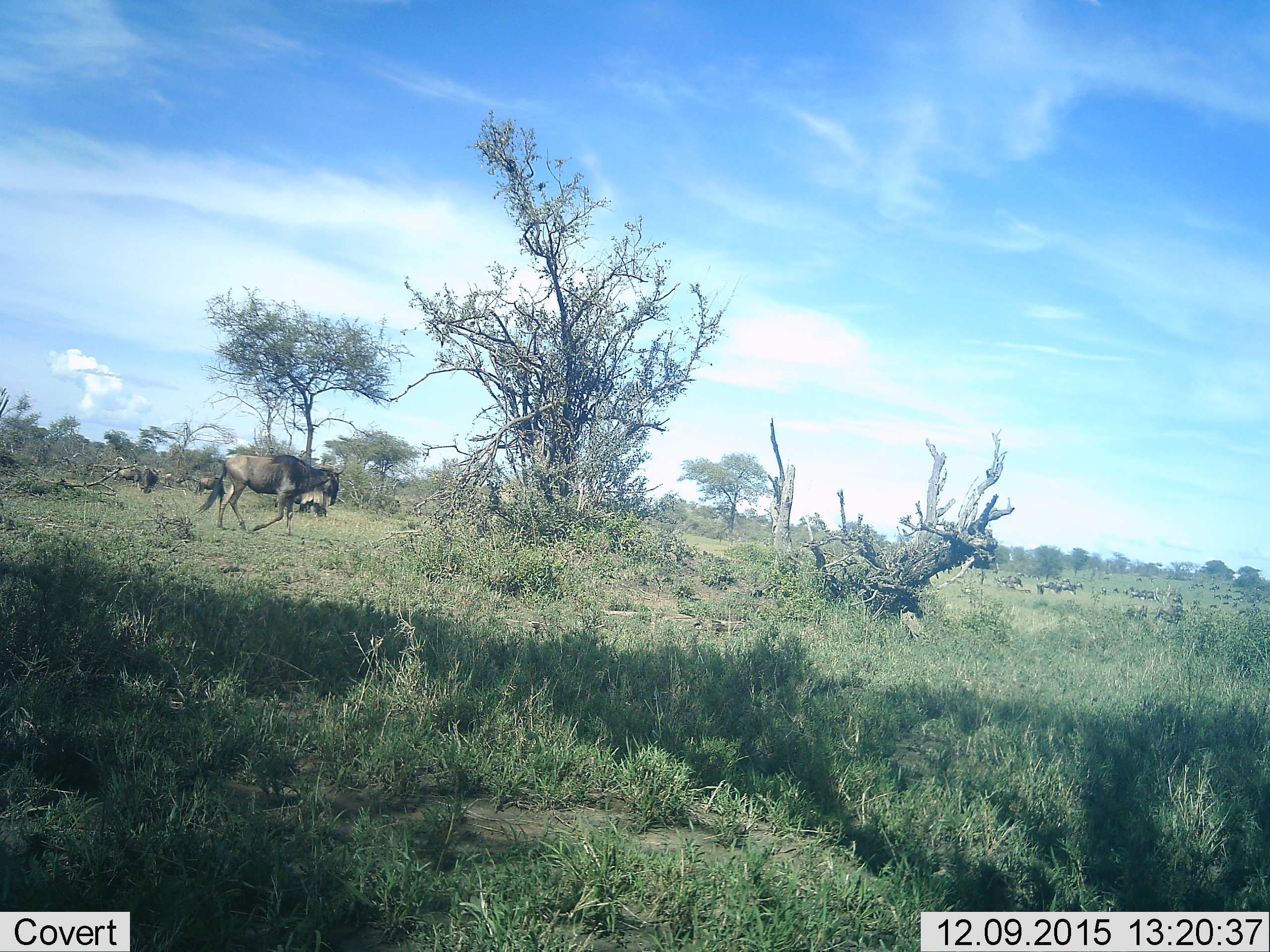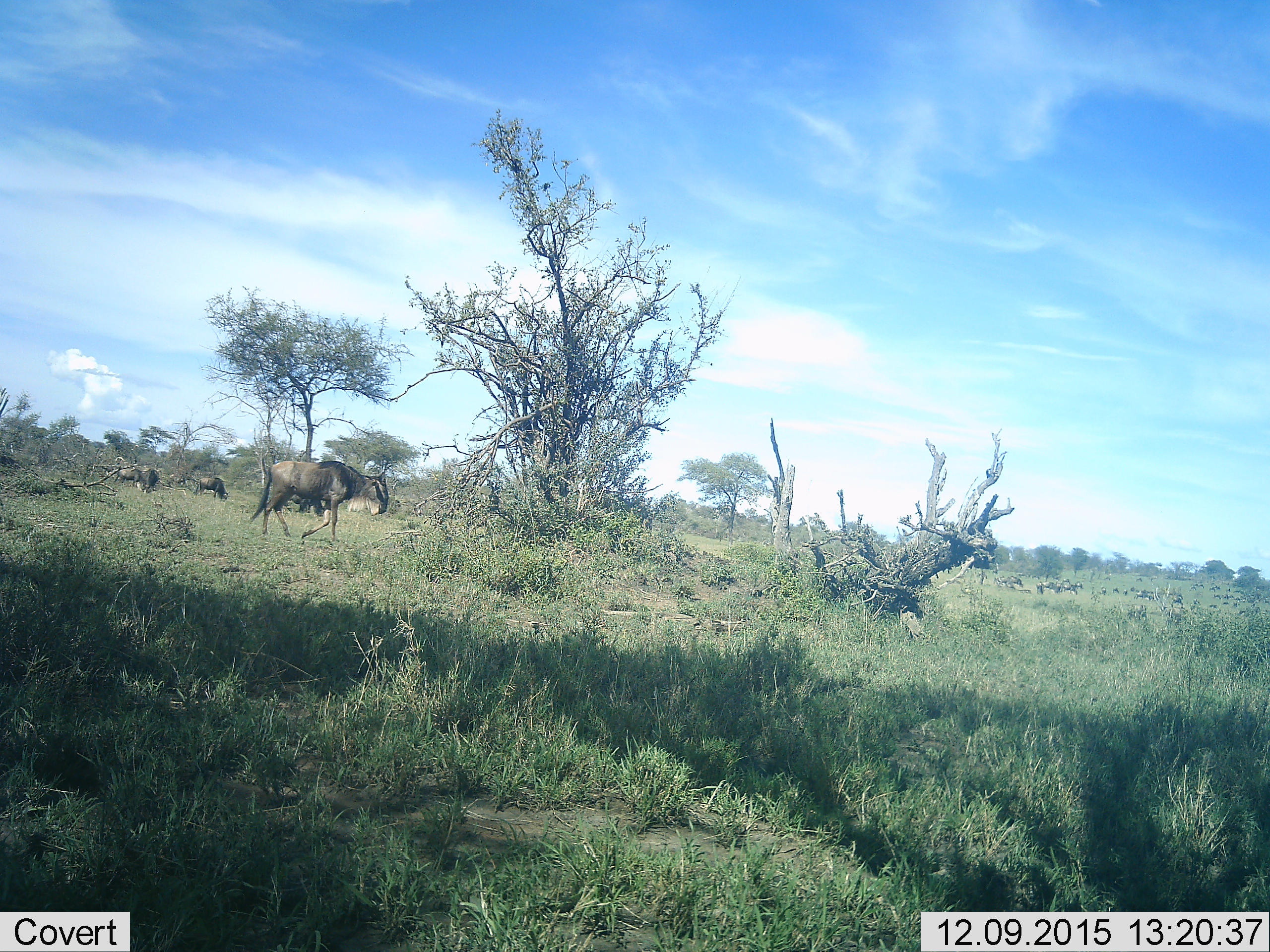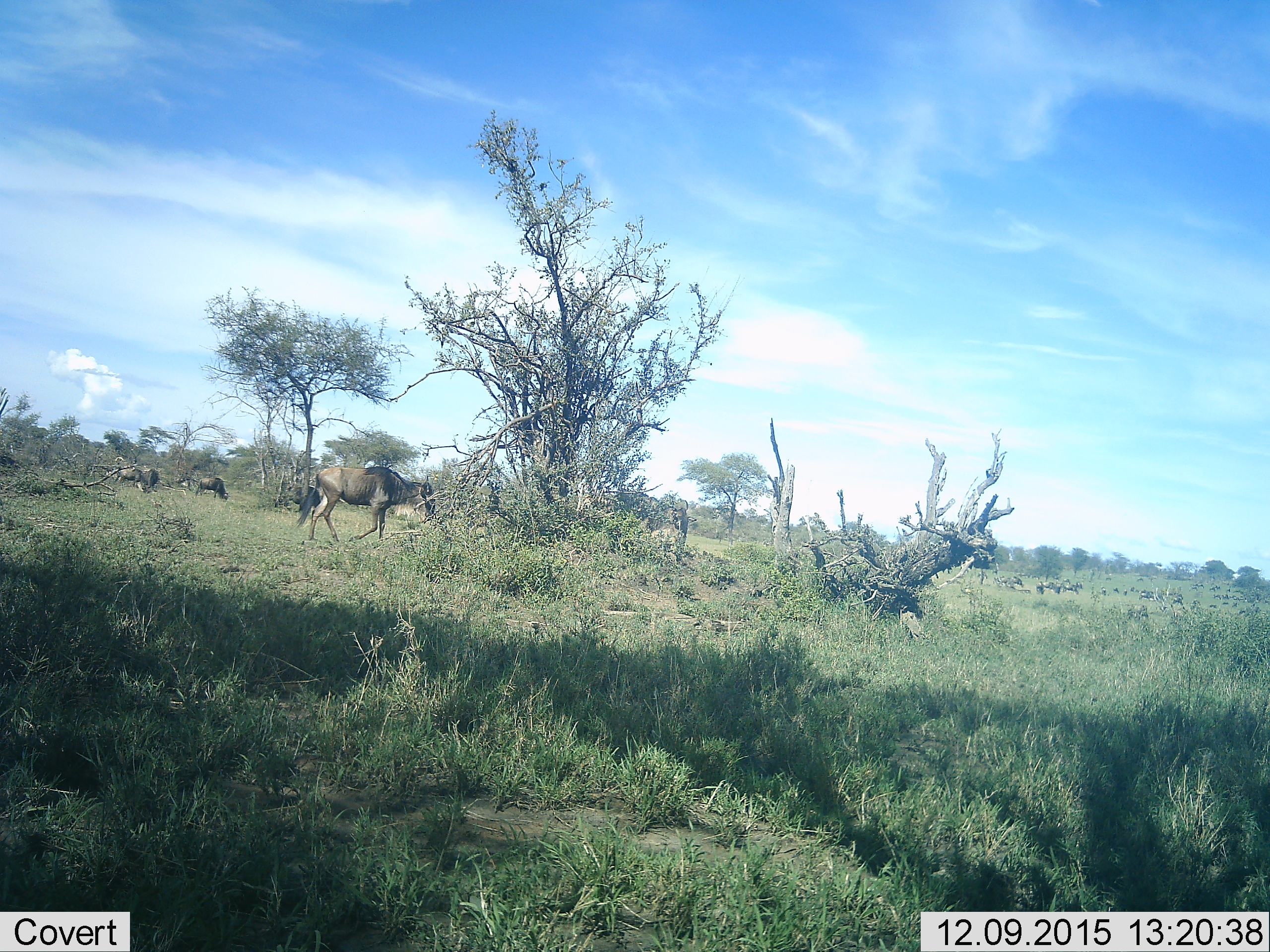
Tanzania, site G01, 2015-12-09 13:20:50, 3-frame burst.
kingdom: Animalia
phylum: Chordata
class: Mammalia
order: Artiodactyla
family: Bovidae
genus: Connochaetes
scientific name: Connochaetes taurinus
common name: blue wildebeest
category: wildebeest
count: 11-50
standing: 64%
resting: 18%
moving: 82%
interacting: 9%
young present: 9%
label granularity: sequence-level